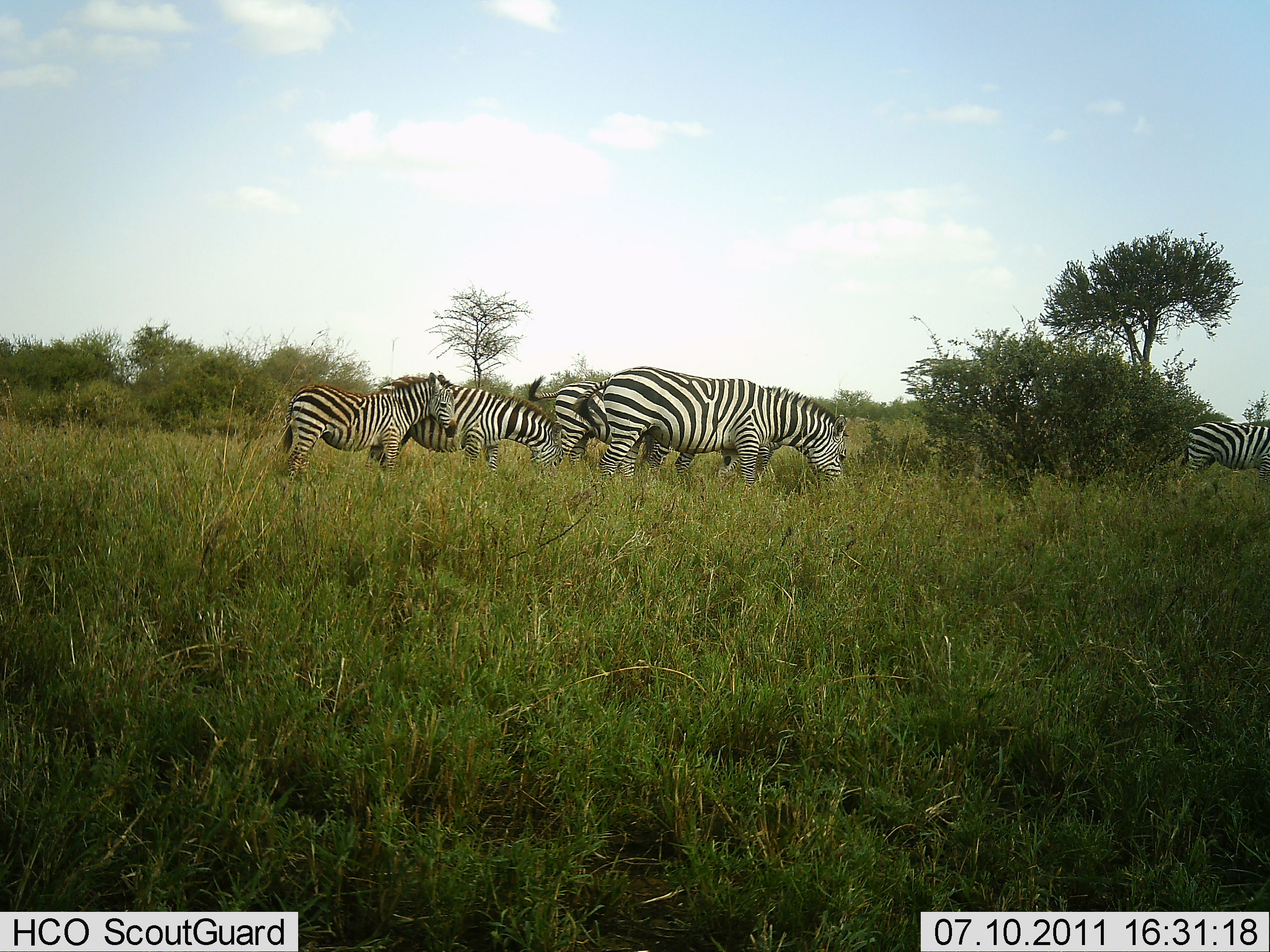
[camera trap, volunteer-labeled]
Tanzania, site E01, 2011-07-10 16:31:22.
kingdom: Animalia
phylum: Chordata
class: Mammalia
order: Perissodactyla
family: Equidae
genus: Equus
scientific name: Equus quagga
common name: plains zebra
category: zebra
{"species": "zebra (plains zebra) (Equus quagga)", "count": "5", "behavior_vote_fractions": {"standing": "58%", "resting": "0%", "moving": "8%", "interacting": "0%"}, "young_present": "42%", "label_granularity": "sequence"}